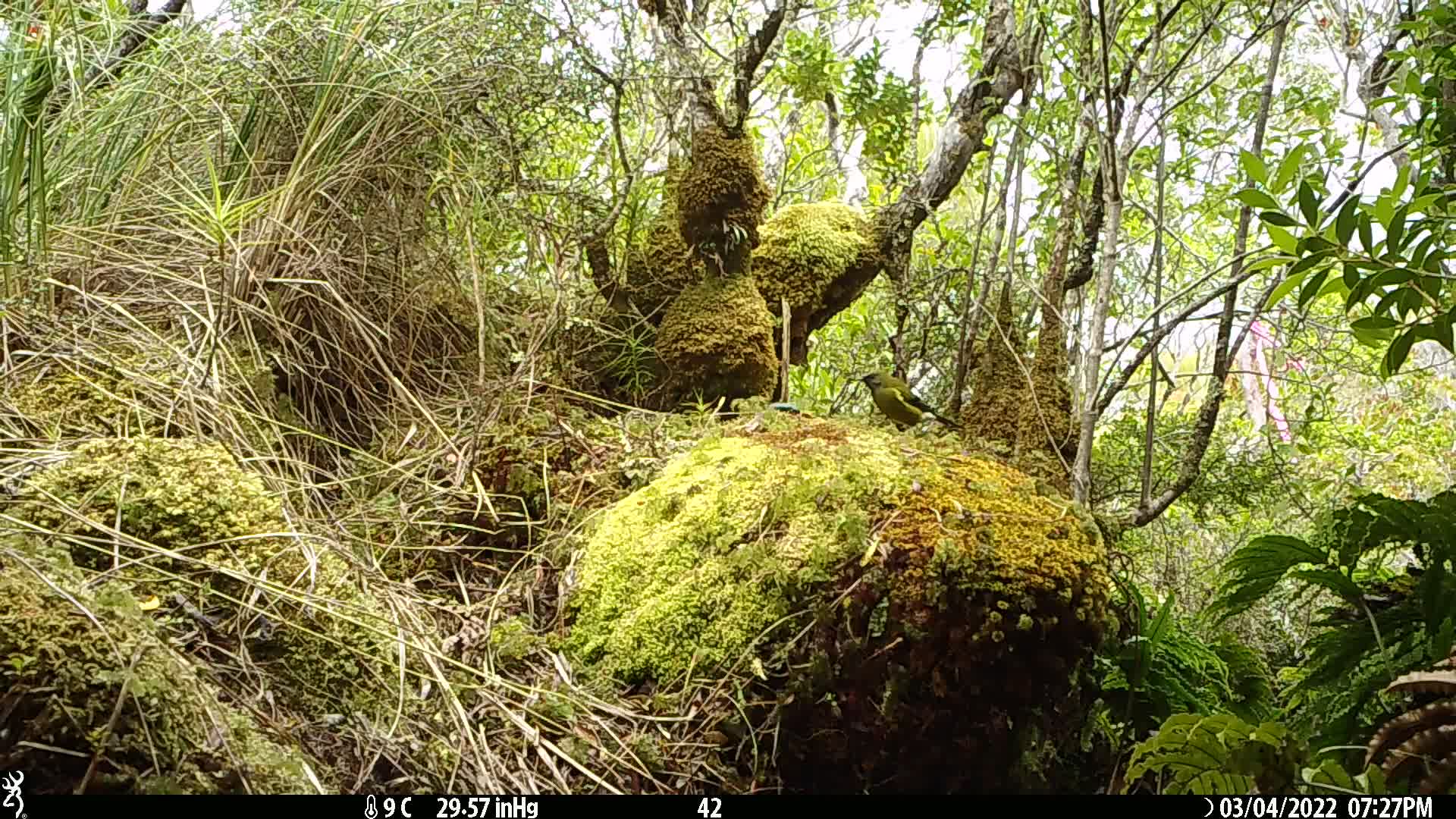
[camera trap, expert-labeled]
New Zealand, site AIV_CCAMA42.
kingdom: Animalia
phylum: Chordata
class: Aves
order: Passeriformes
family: Meliphagidae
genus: Anthornis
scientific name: Anthornis melanura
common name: new zealand bellbird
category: bellbird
Bellbird (new zealand bellbird) (Anthornis melanura).